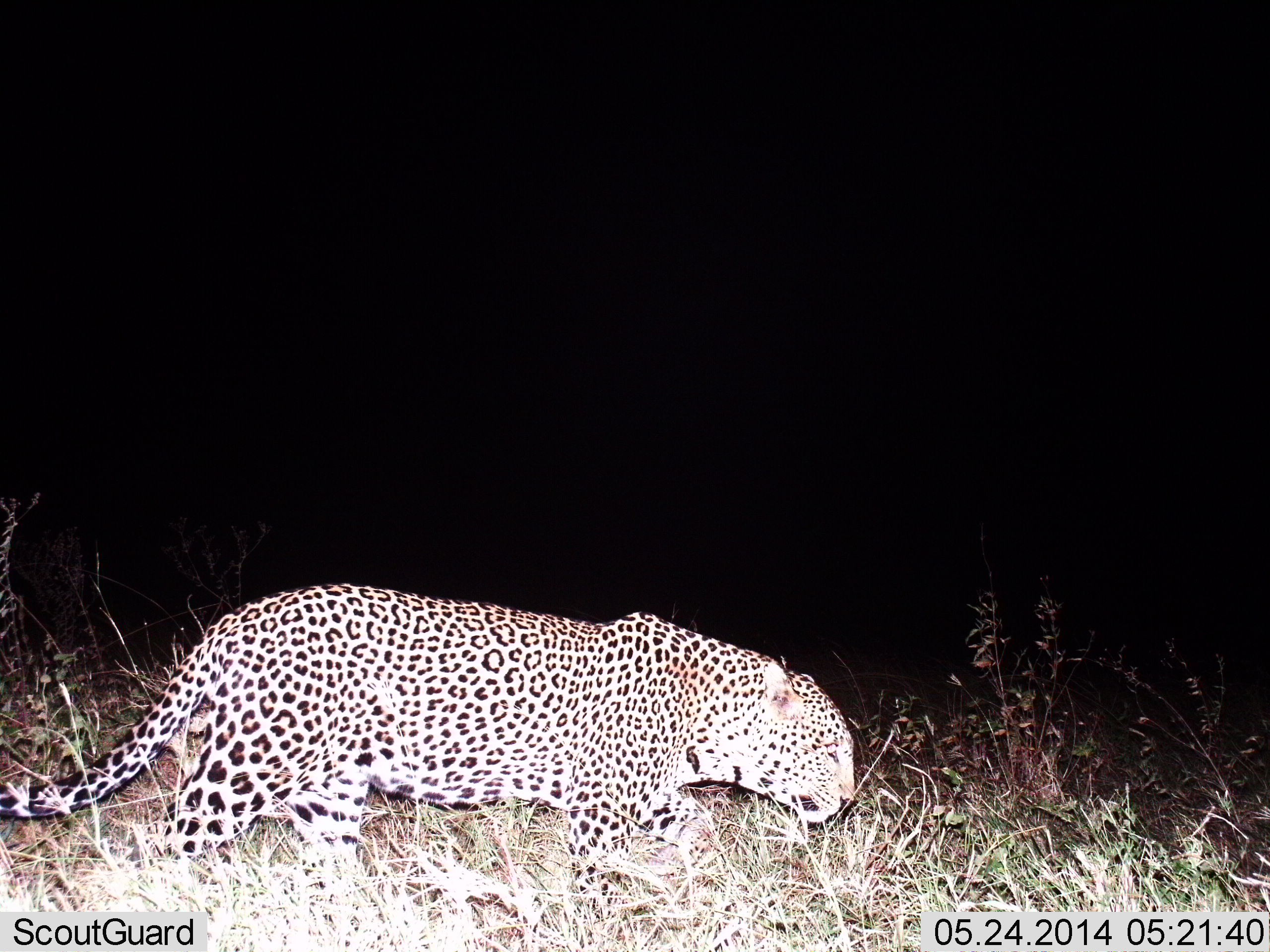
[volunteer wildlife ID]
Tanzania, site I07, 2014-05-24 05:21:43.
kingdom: Animalia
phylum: Chordata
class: Mammalia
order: Carnivora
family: Felidae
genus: Panthera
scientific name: Panthera pardus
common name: leopard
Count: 1.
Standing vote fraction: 0%.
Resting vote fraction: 0%.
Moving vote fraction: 100%.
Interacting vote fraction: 0%.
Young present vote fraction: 0%.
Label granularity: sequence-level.